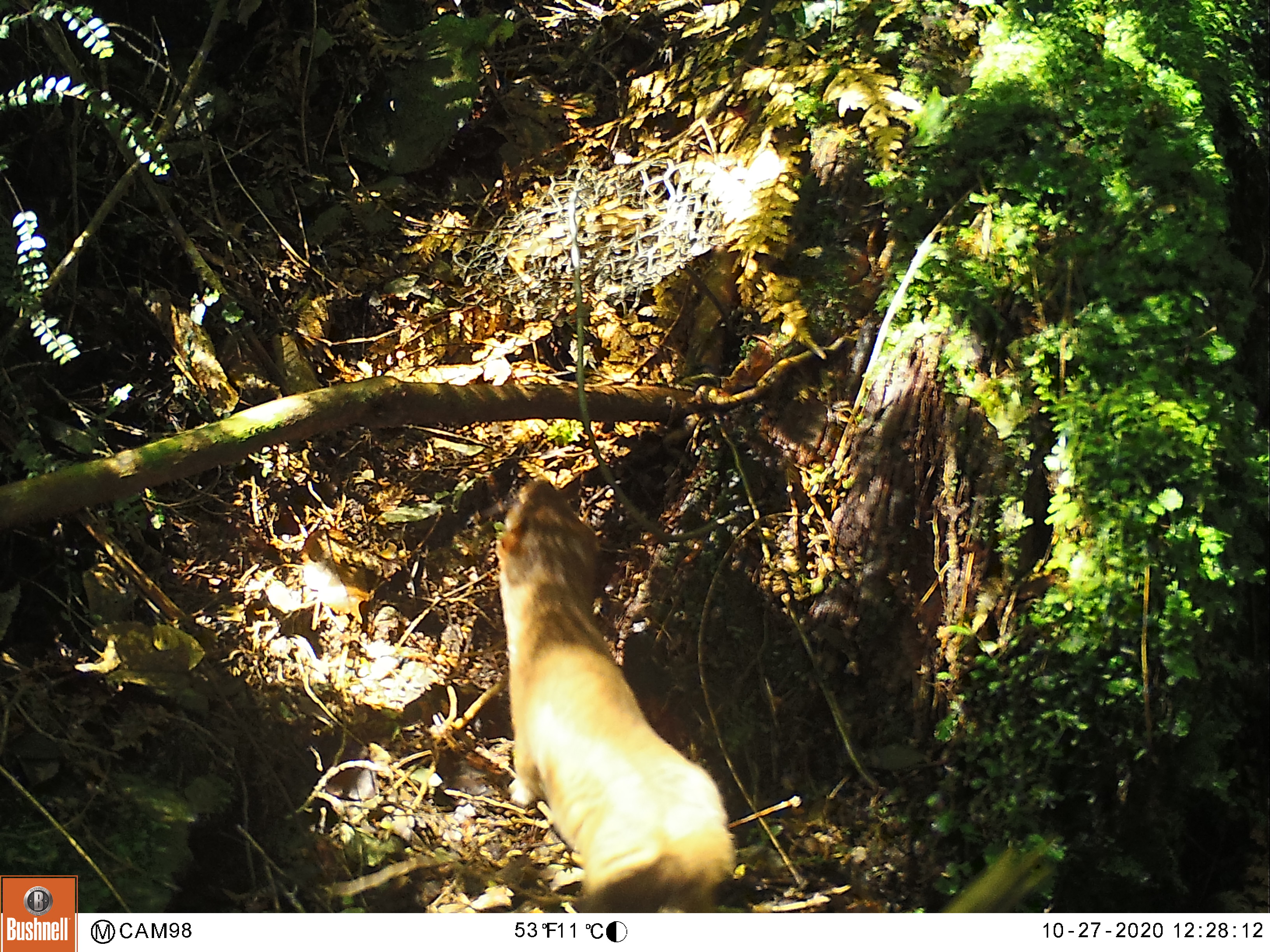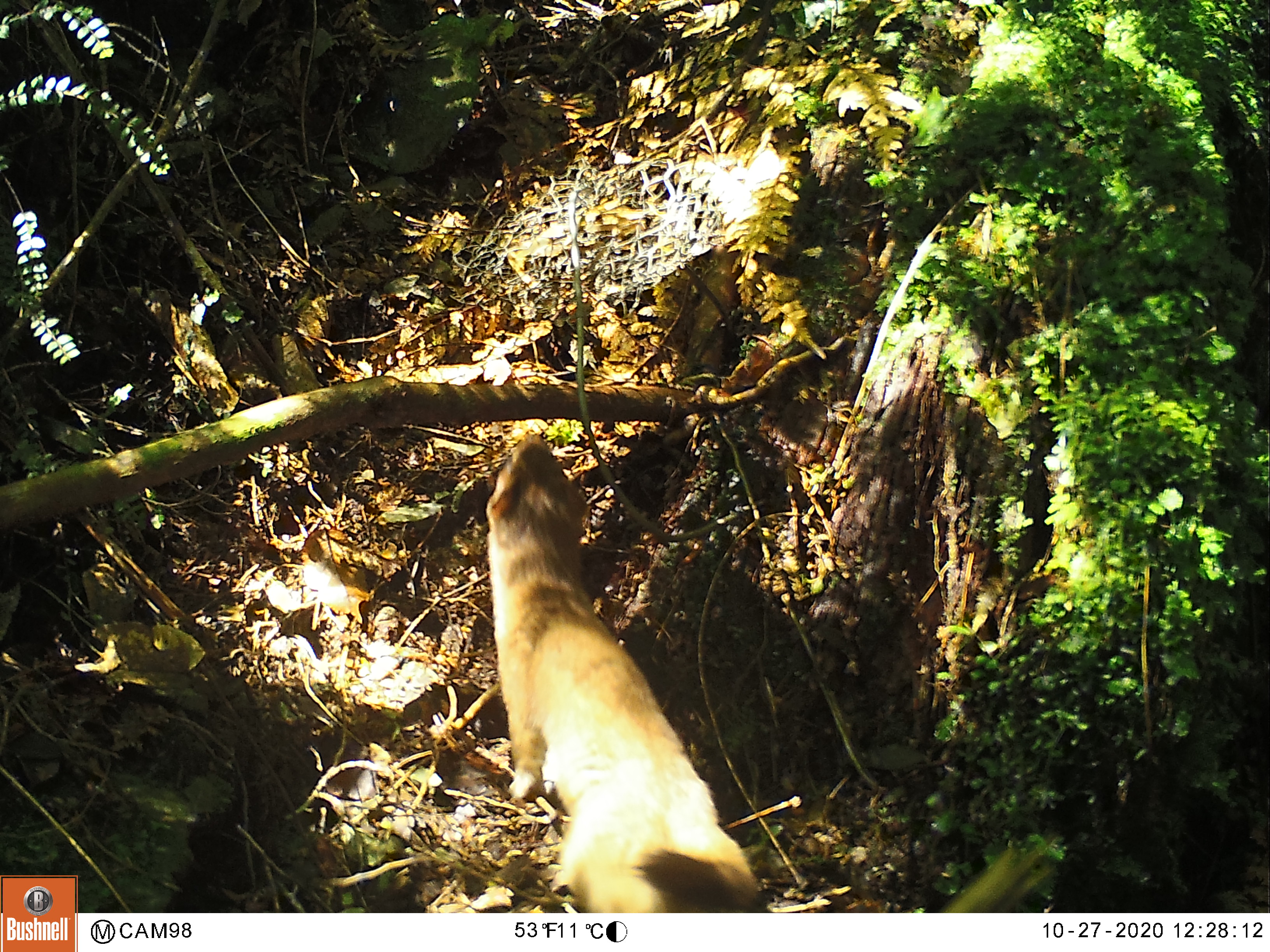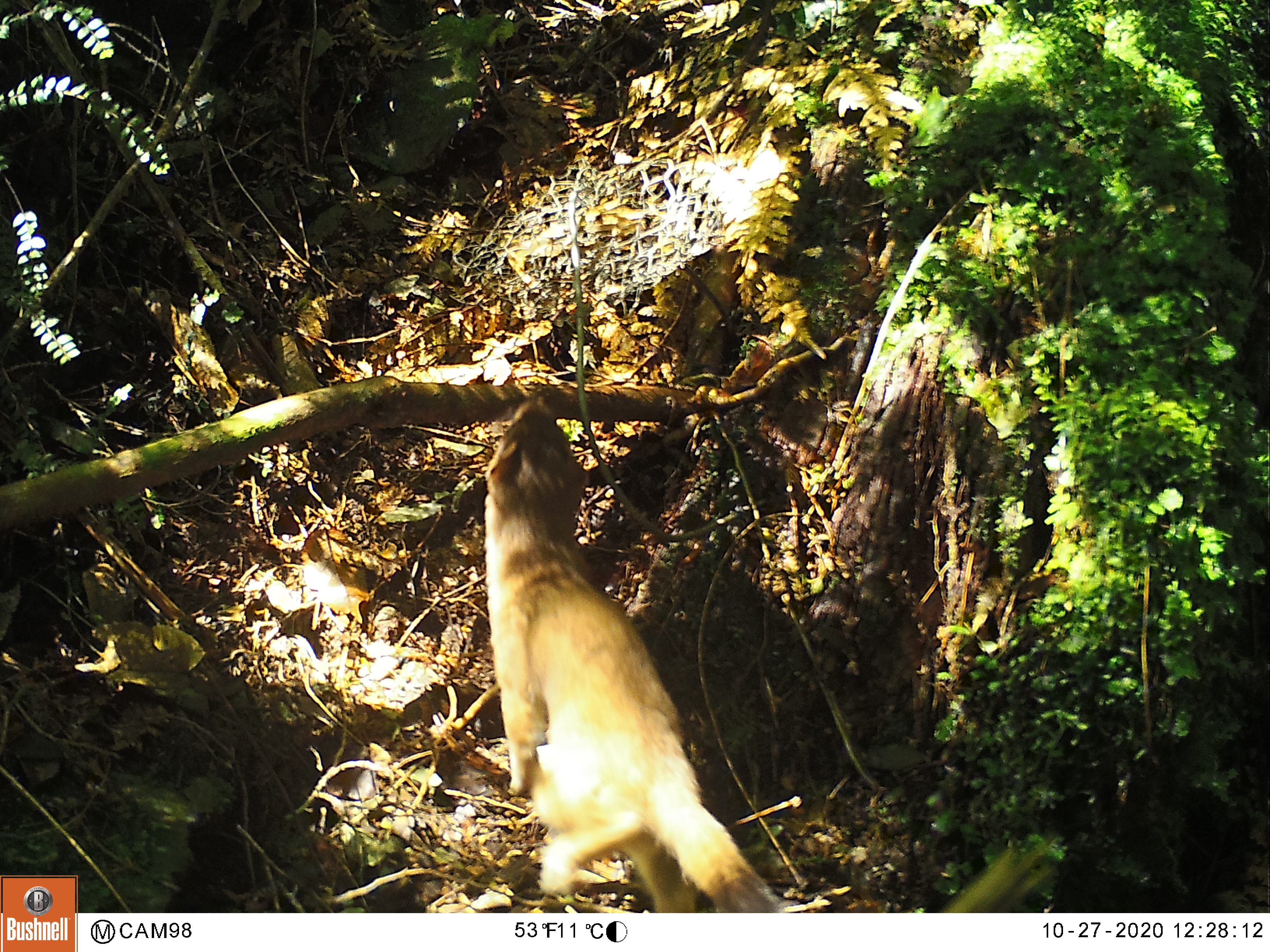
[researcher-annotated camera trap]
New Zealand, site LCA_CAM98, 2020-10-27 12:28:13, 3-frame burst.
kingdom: Animalia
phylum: Chordata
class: Mammalia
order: Carnivora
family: Mustelidae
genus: Mustela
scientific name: Mustela erminea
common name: stoat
Stoat (Mustela erminea).